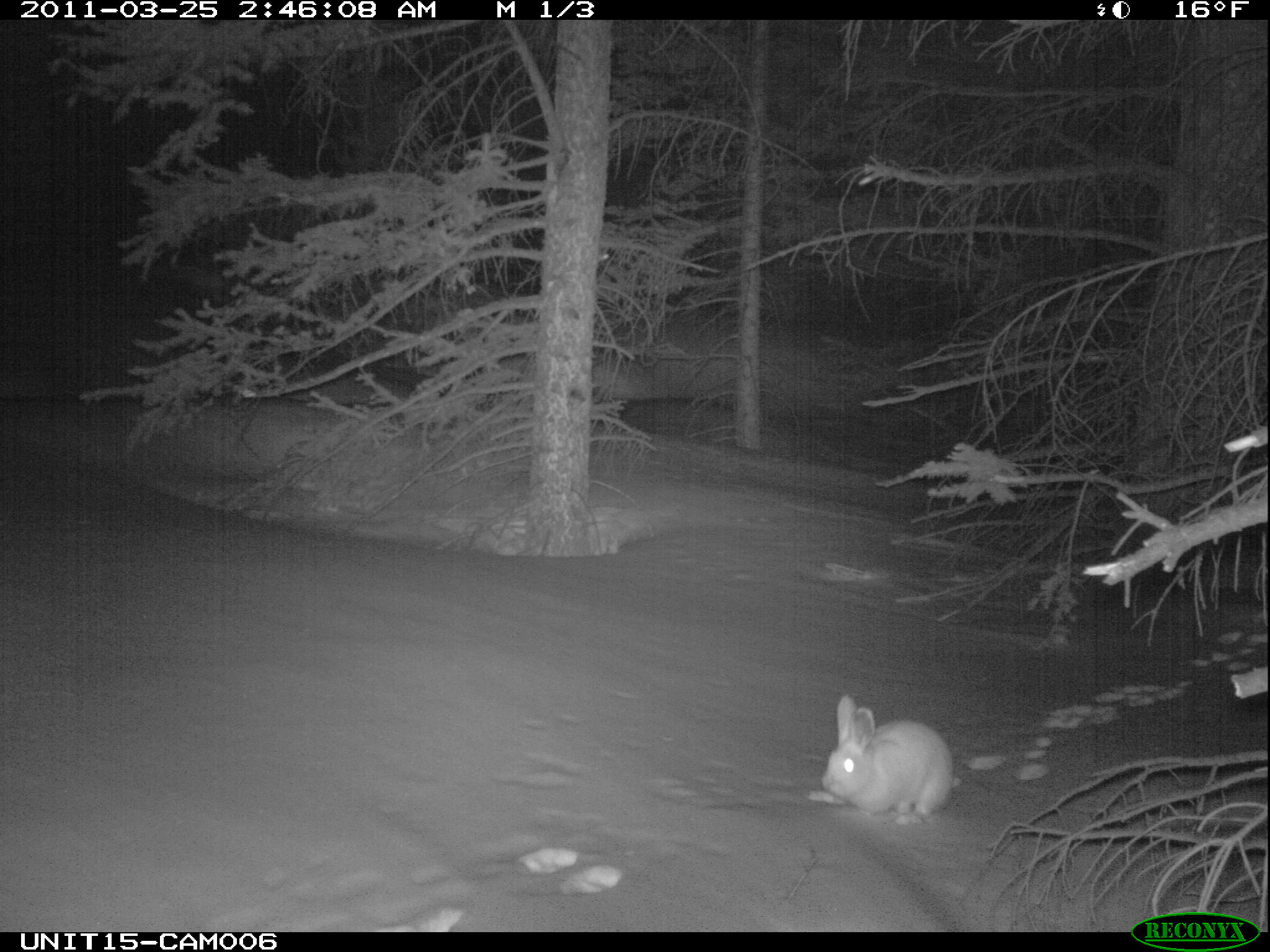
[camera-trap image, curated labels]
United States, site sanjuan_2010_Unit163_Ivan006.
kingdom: Animalia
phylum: Chordata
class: Mammalia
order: Lagomorpha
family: Leporidae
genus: Lepus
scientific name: Lepus americanus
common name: snowshoe hare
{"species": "Lepus americanus (snowshoe hare)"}